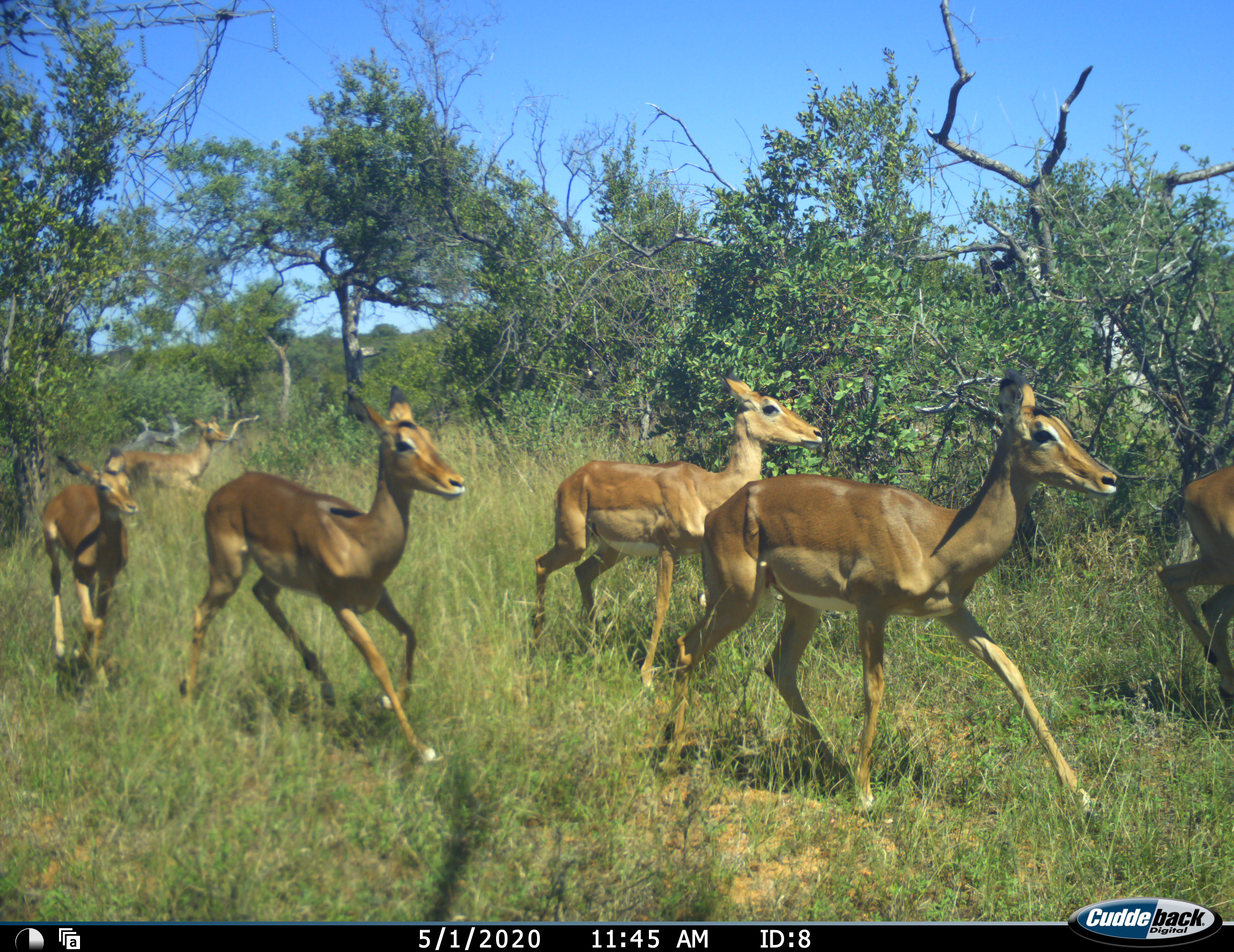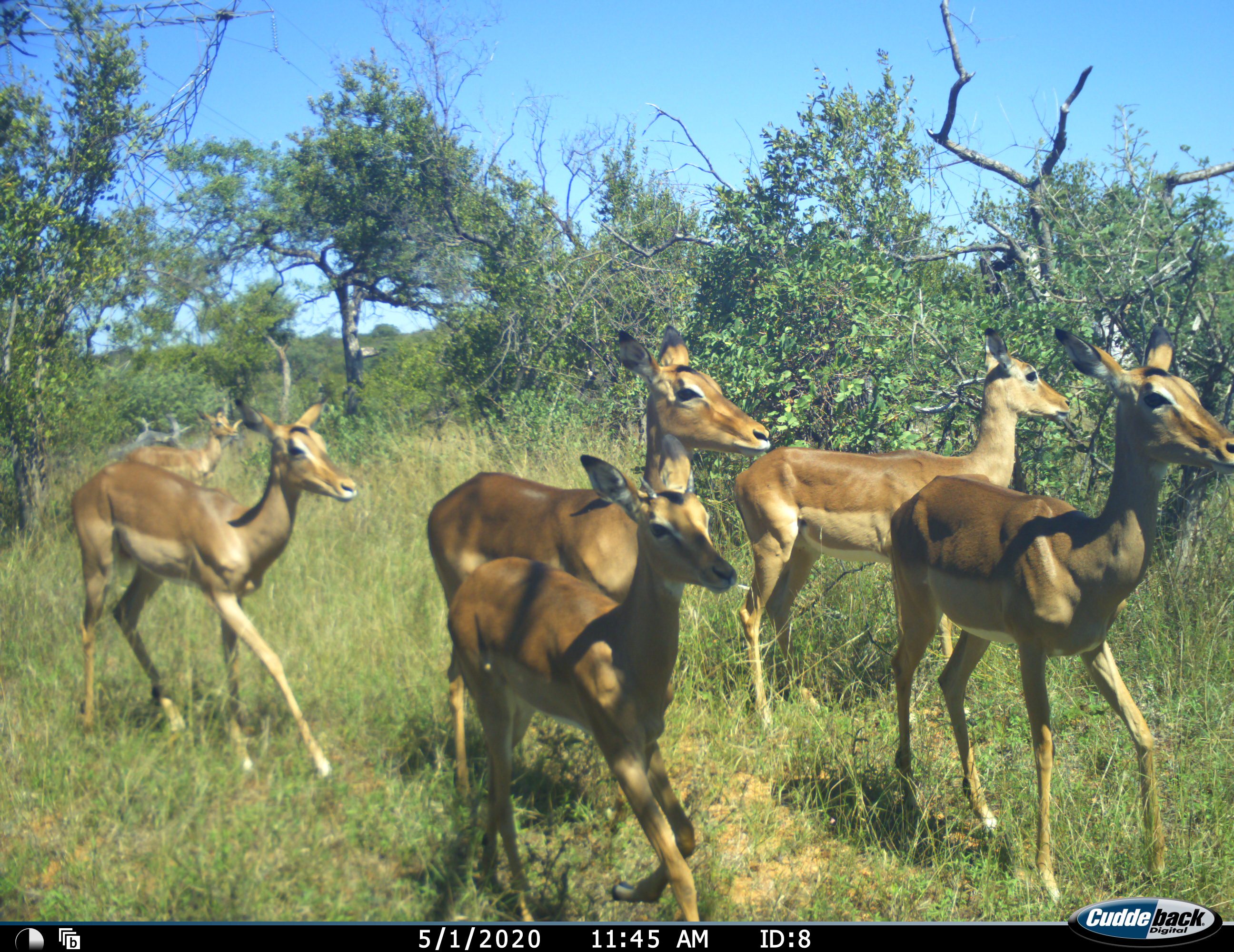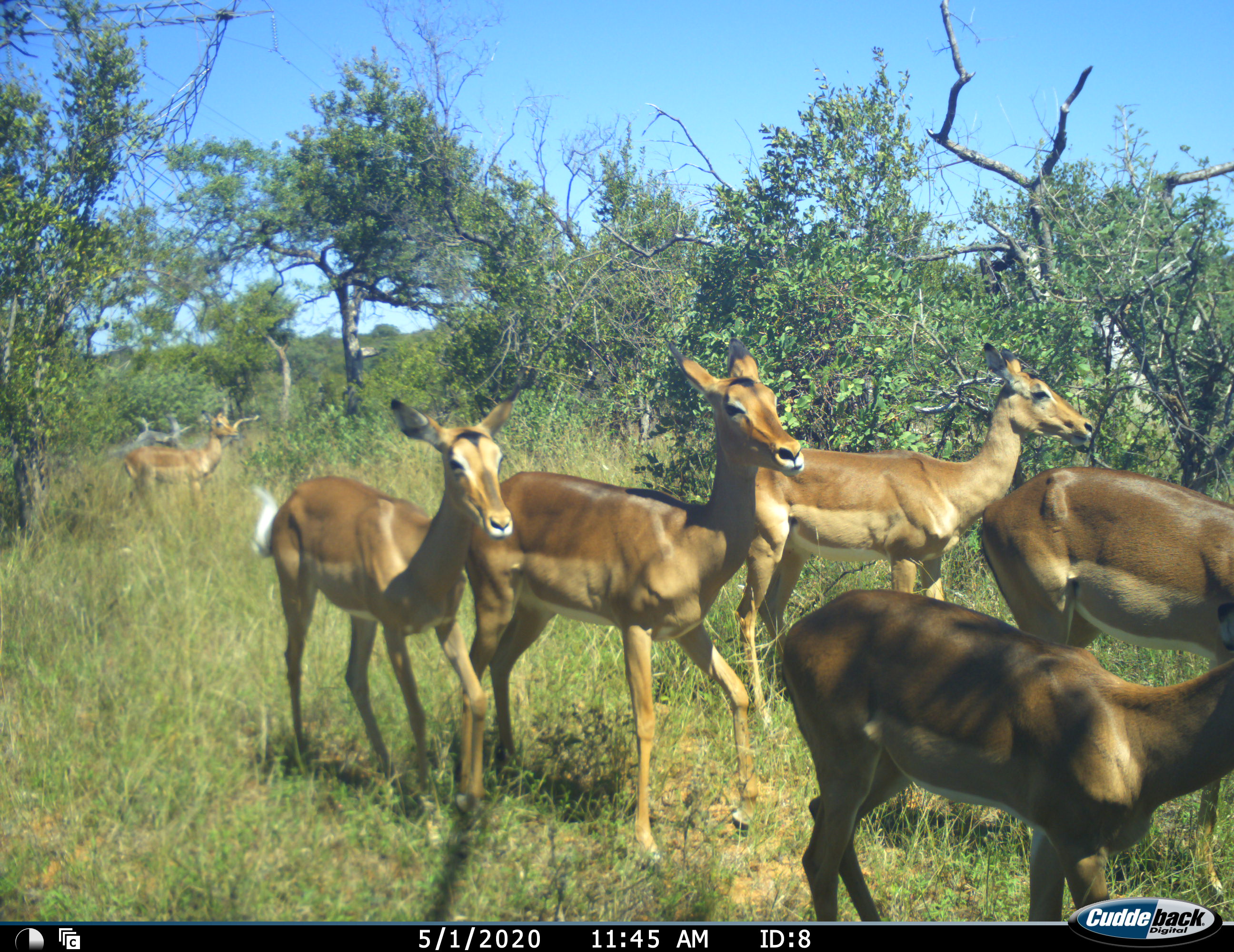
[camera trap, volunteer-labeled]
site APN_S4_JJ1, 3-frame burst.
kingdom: Animalia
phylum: Chordata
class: Mammalia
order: Artiodactyla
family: Bovidae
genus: Aepyceros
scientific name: Aepyceros melampus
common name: impala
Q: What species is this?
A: Impala (Aepyceros melampus).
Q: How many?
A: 6.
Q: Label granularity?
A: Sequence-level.